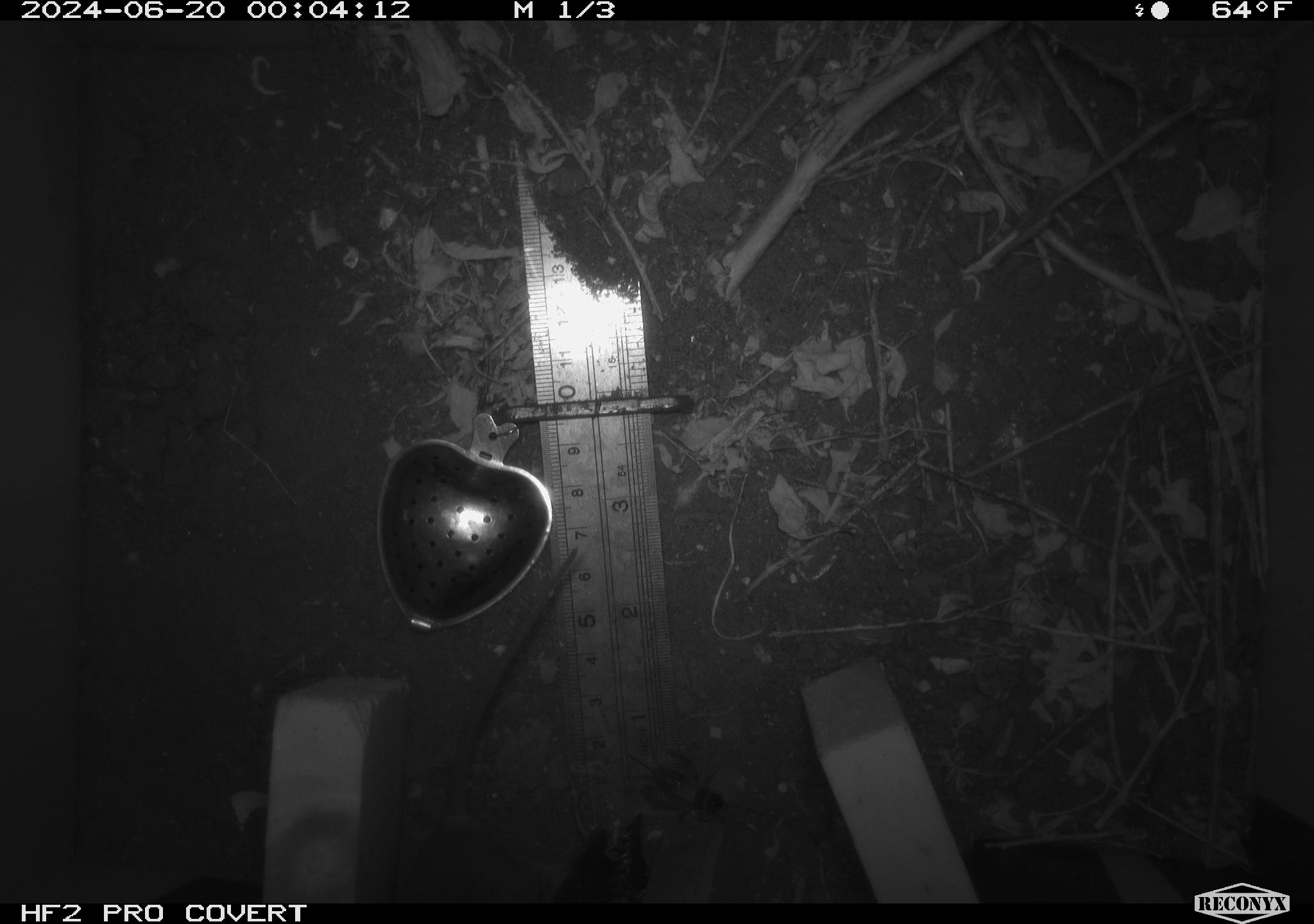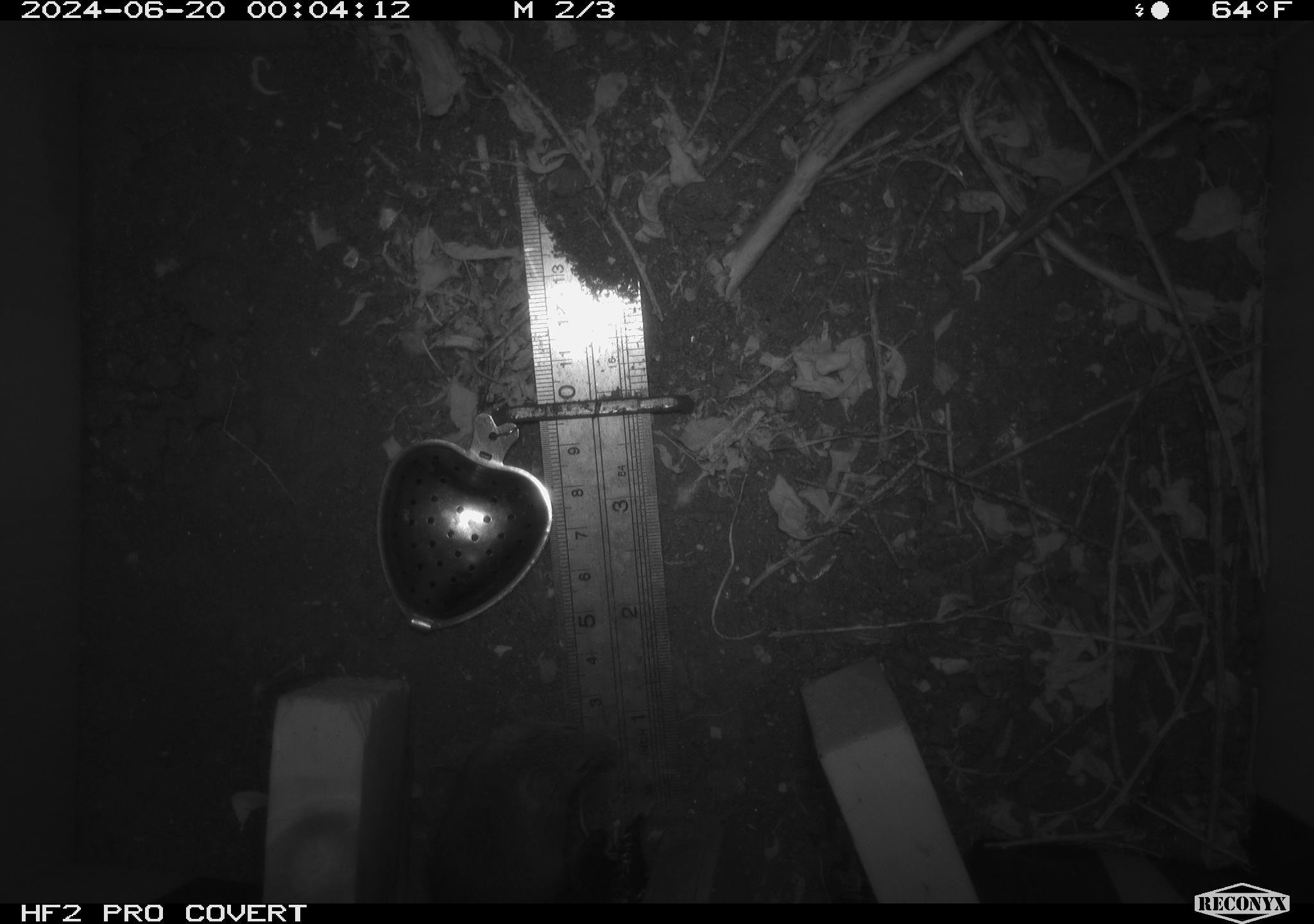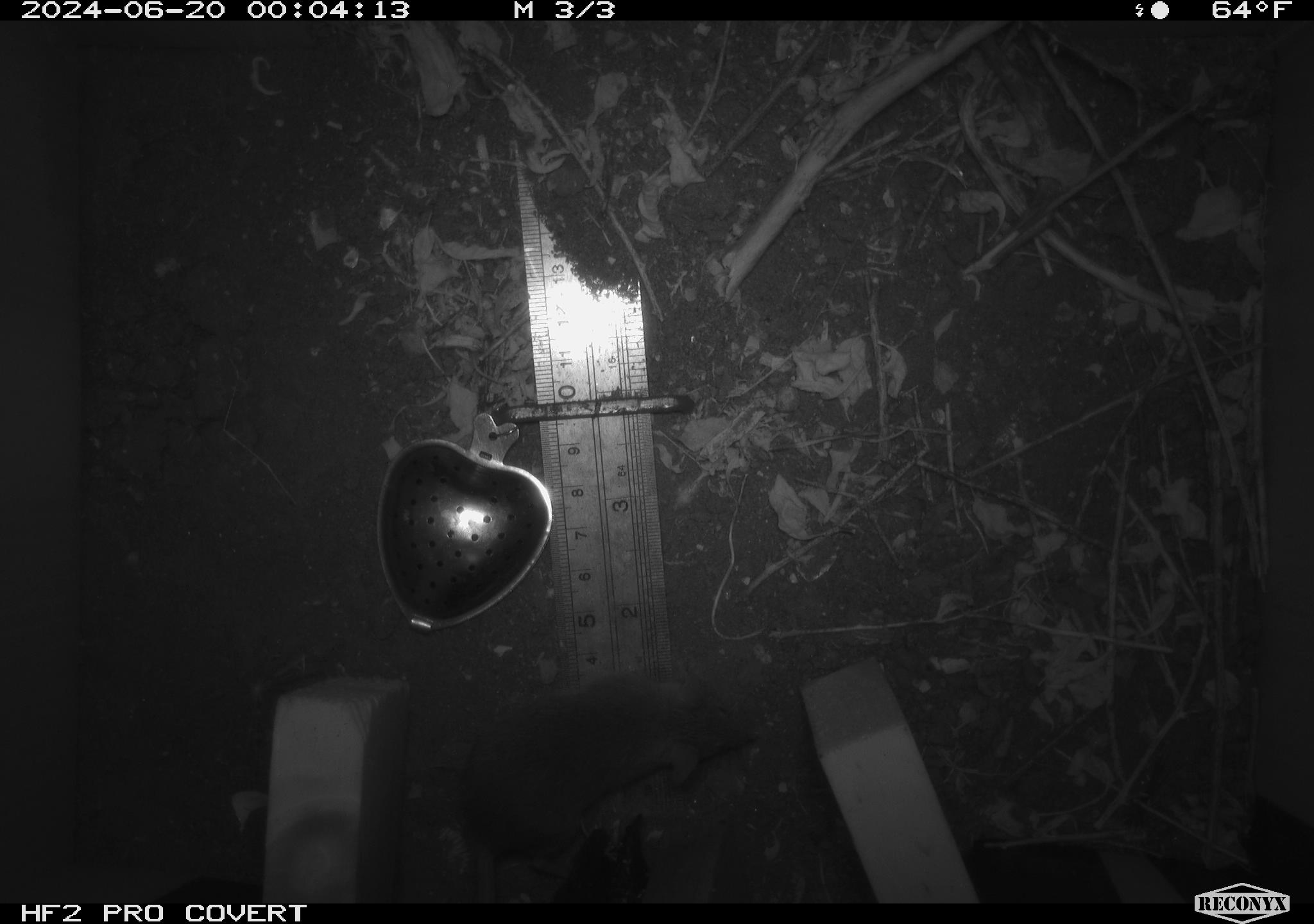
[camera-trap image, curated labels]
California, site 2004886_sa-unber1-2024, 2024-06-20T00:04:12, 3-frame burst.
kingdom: Animalia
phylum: Chordata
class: Mammalia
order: Rodentia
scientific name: Rodentia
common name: mouse species